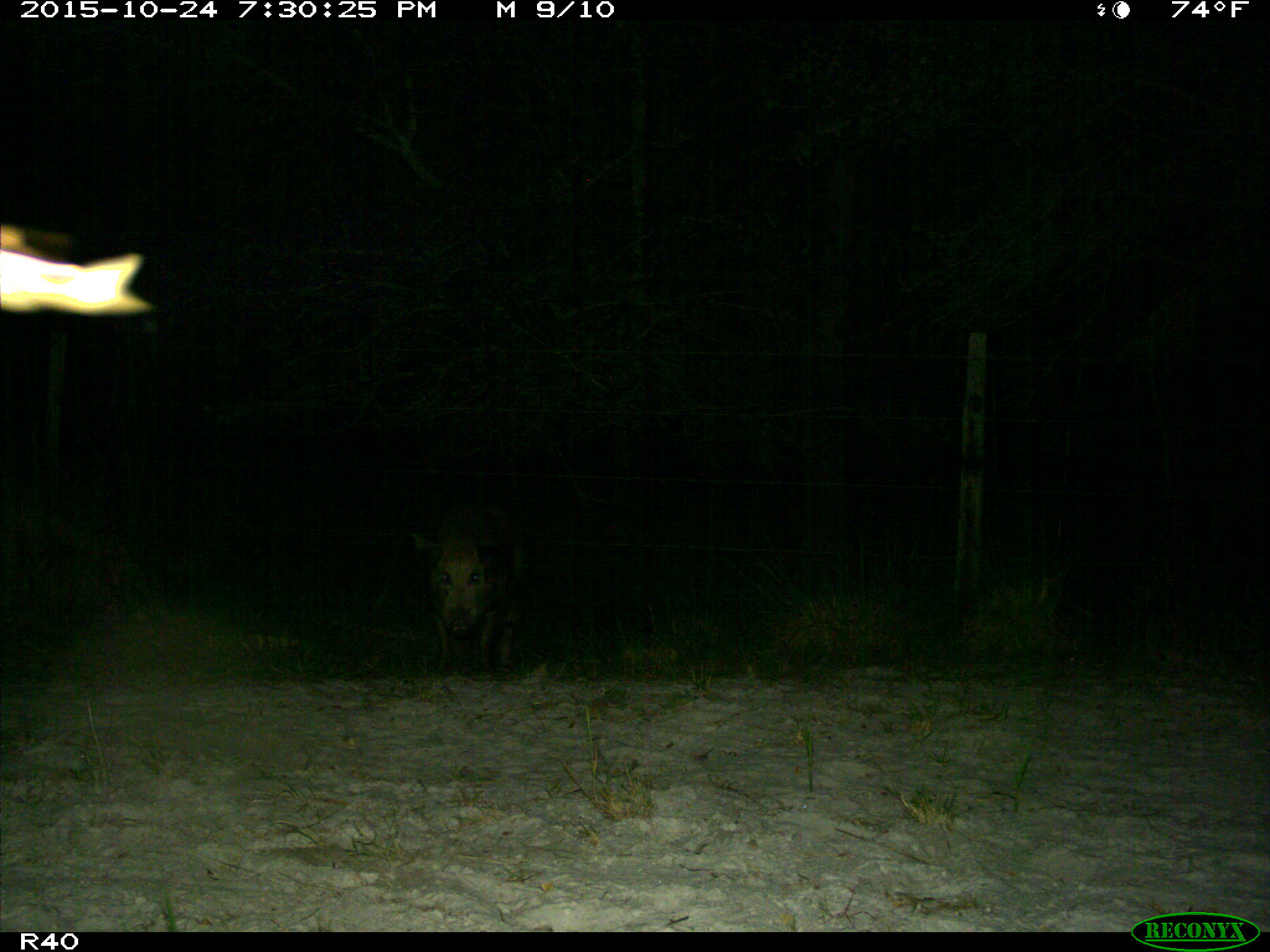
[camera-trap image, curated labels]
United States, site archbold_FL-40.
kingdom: Animalia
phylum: Chordata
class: Mammalia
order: Artiodactyla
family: Suidae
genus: Sus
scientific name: Sus scrofa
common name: wild boar